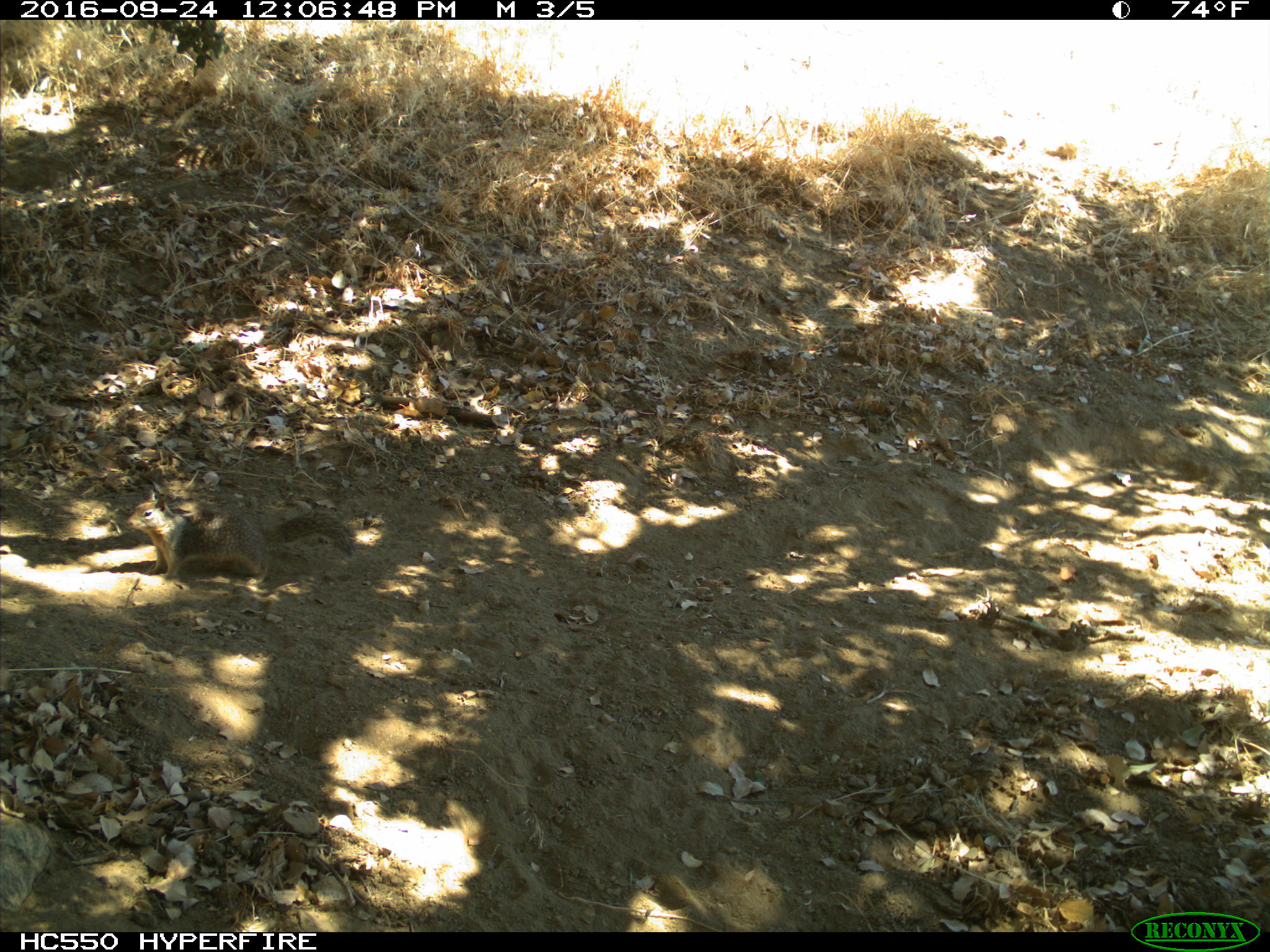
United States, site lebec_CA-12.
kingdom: Animalia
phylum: Chordata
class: Mammalia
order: Rodentia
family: Sciuridae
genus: Otospermophilus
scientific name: Otospermophilus beecheyi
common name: california ground squirrel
Otospermophilus beecheyi (california ground squirrel).